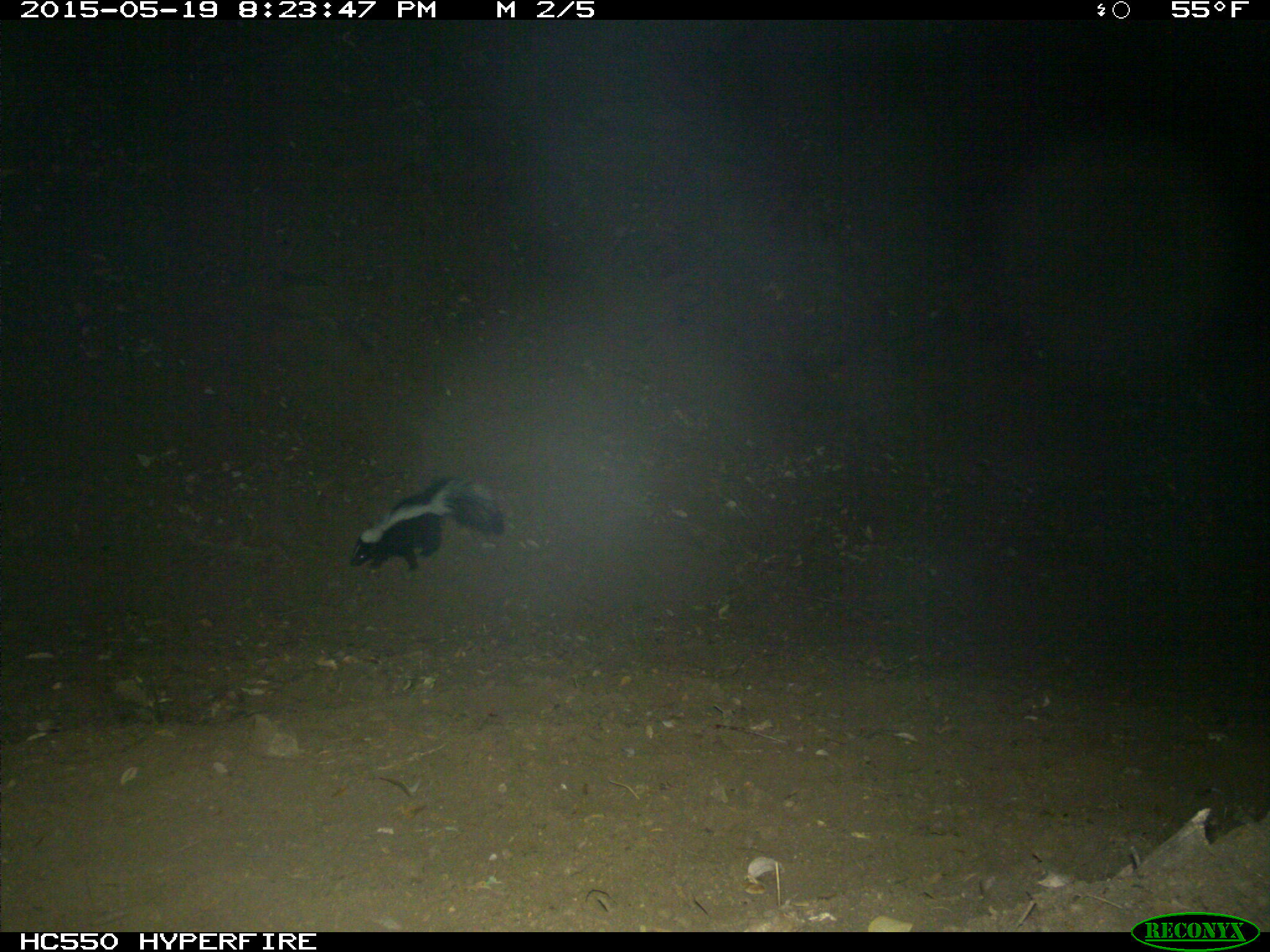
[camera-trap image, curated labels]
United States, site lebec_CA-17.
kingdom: Animalia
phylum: Chordata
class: Mammalia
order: Carnivora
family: Mephitidae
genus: Mephitis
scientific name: Mephitis mephitis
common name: striped skunk